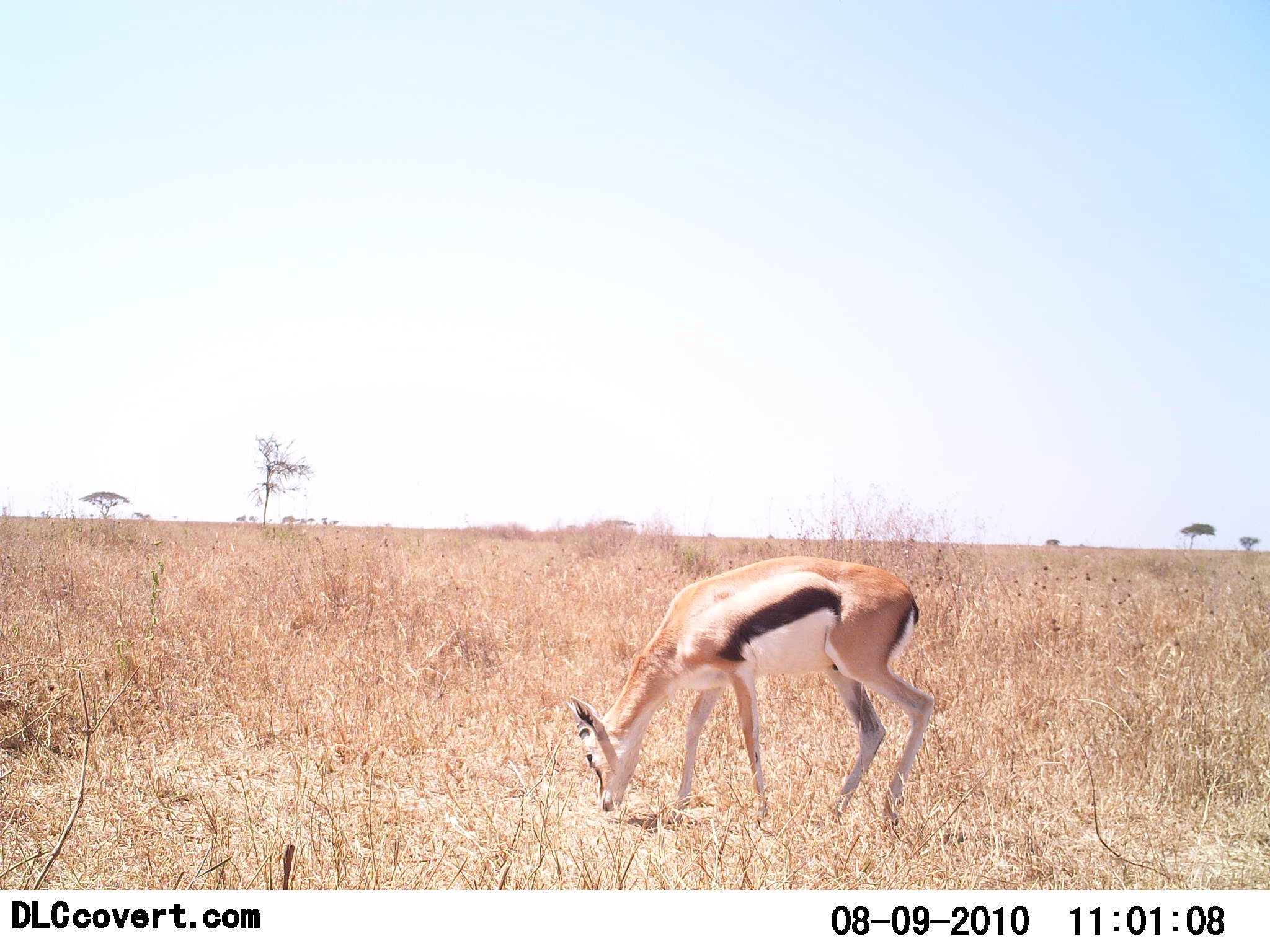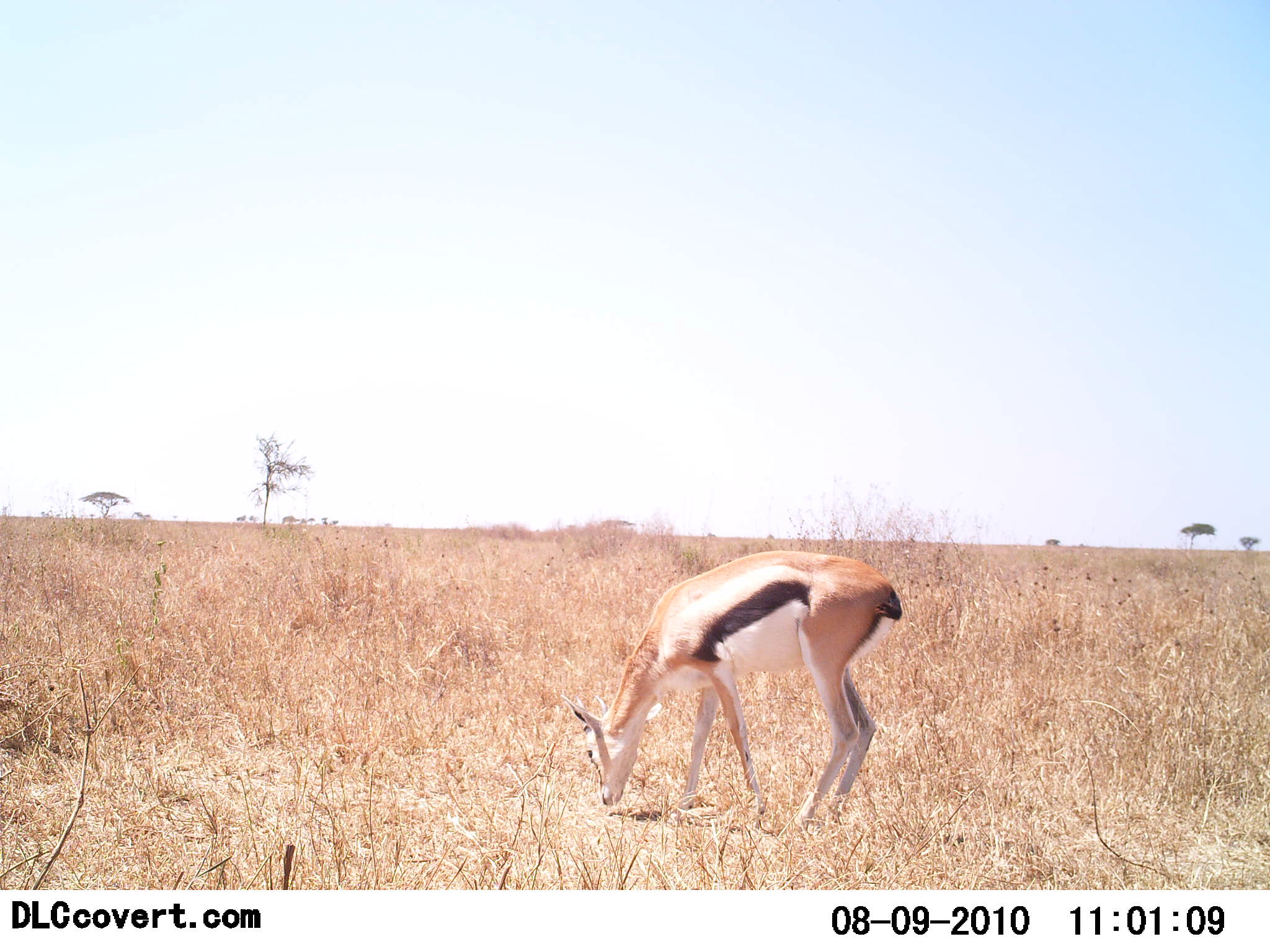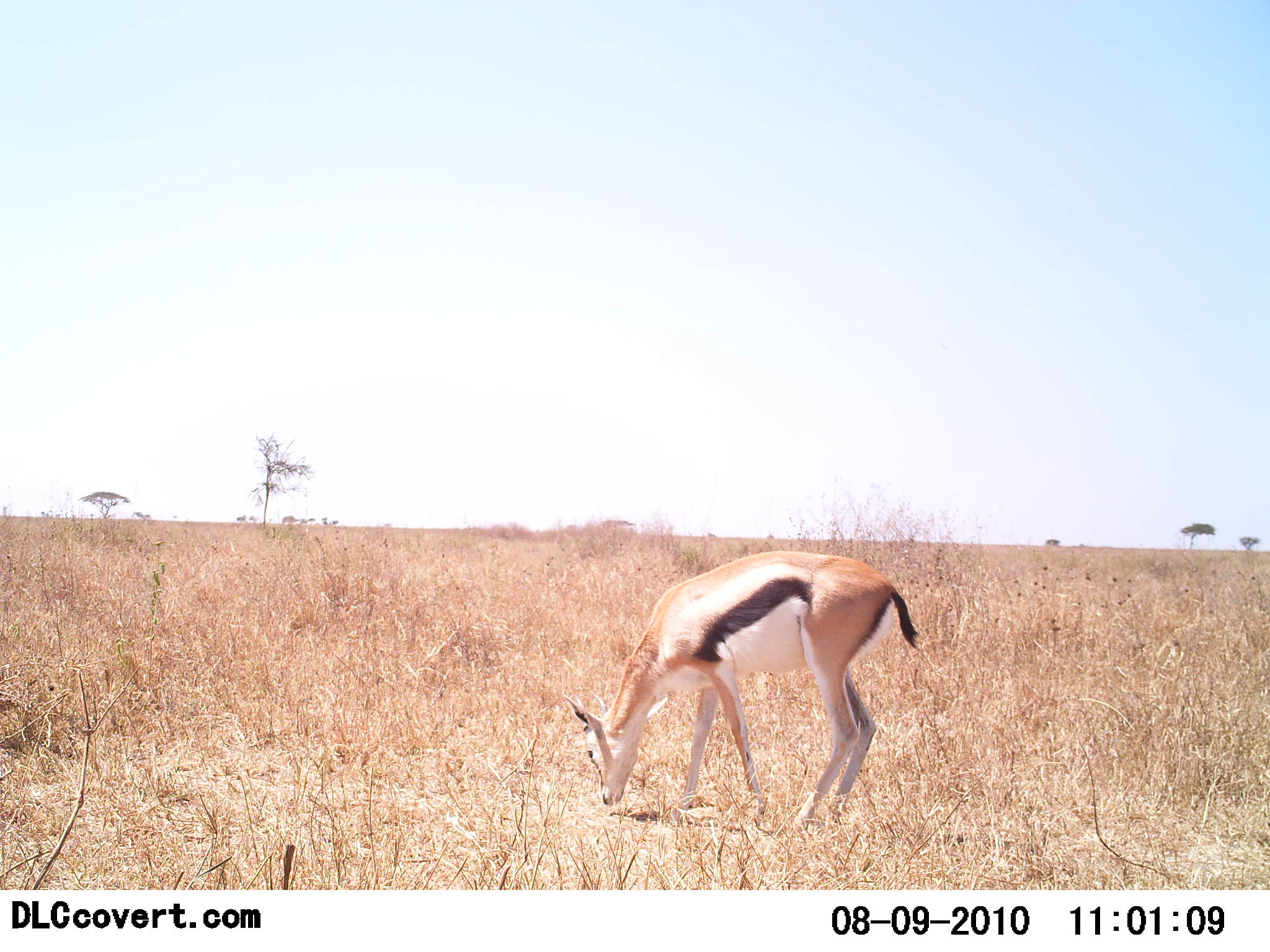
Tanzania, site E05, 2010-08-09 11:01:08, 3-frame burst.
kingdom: Animalia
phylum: Chordata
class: Mammalia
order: Artiodactyla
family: Bovidae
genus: Eudorcas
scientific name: Eudorcas thomsonii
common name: thomson's gazelle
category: gazellethomsons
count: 1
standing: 32%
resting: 0%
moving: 5%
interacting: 0%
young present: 0%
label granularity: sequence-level